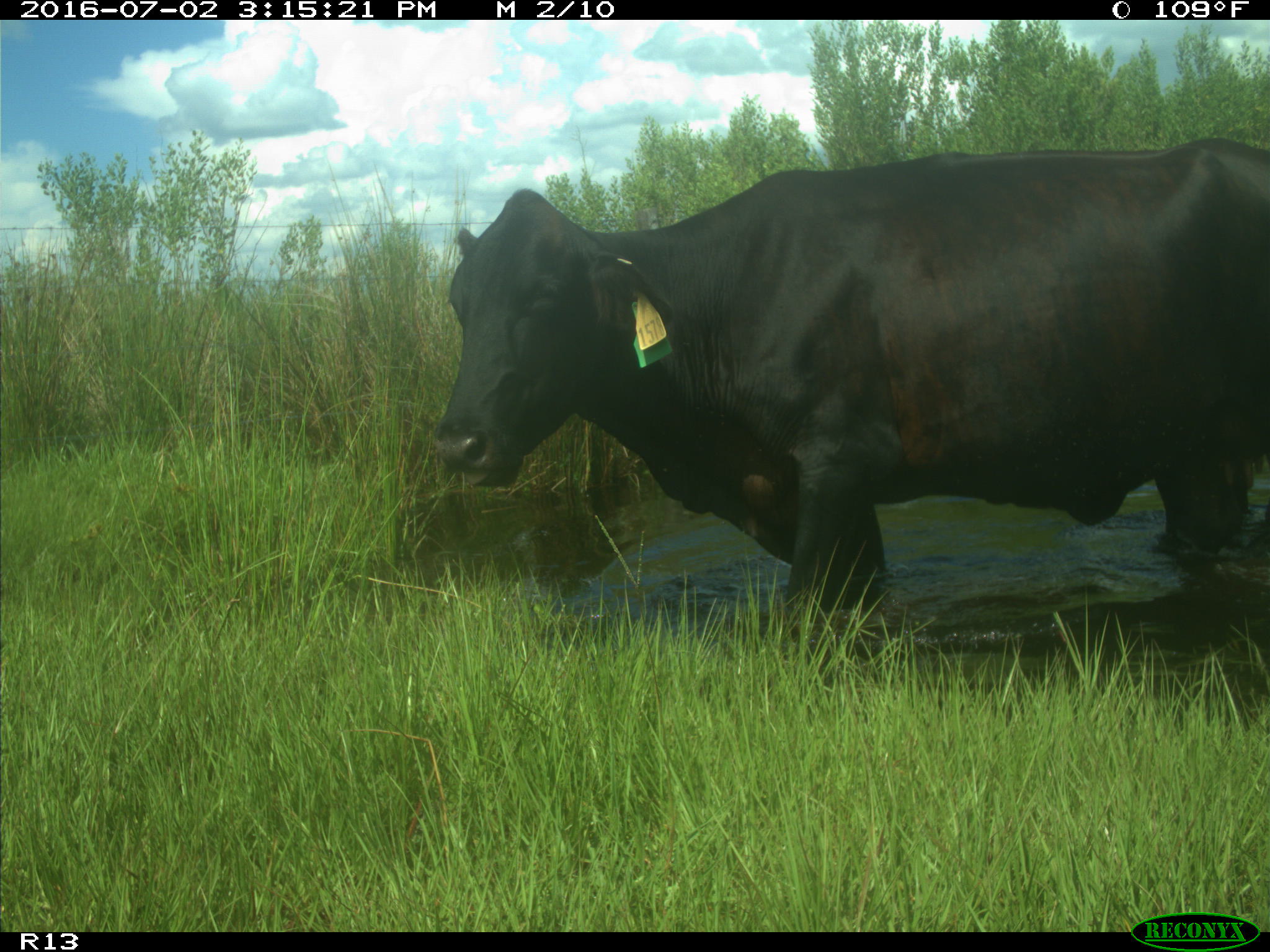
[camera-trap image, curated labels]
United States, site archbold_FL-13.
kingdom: Animalia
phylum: Chordata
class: Mammalia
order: Artiodactyla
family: Bovidae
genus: Bos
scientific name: Bos taurus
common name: domestic cow